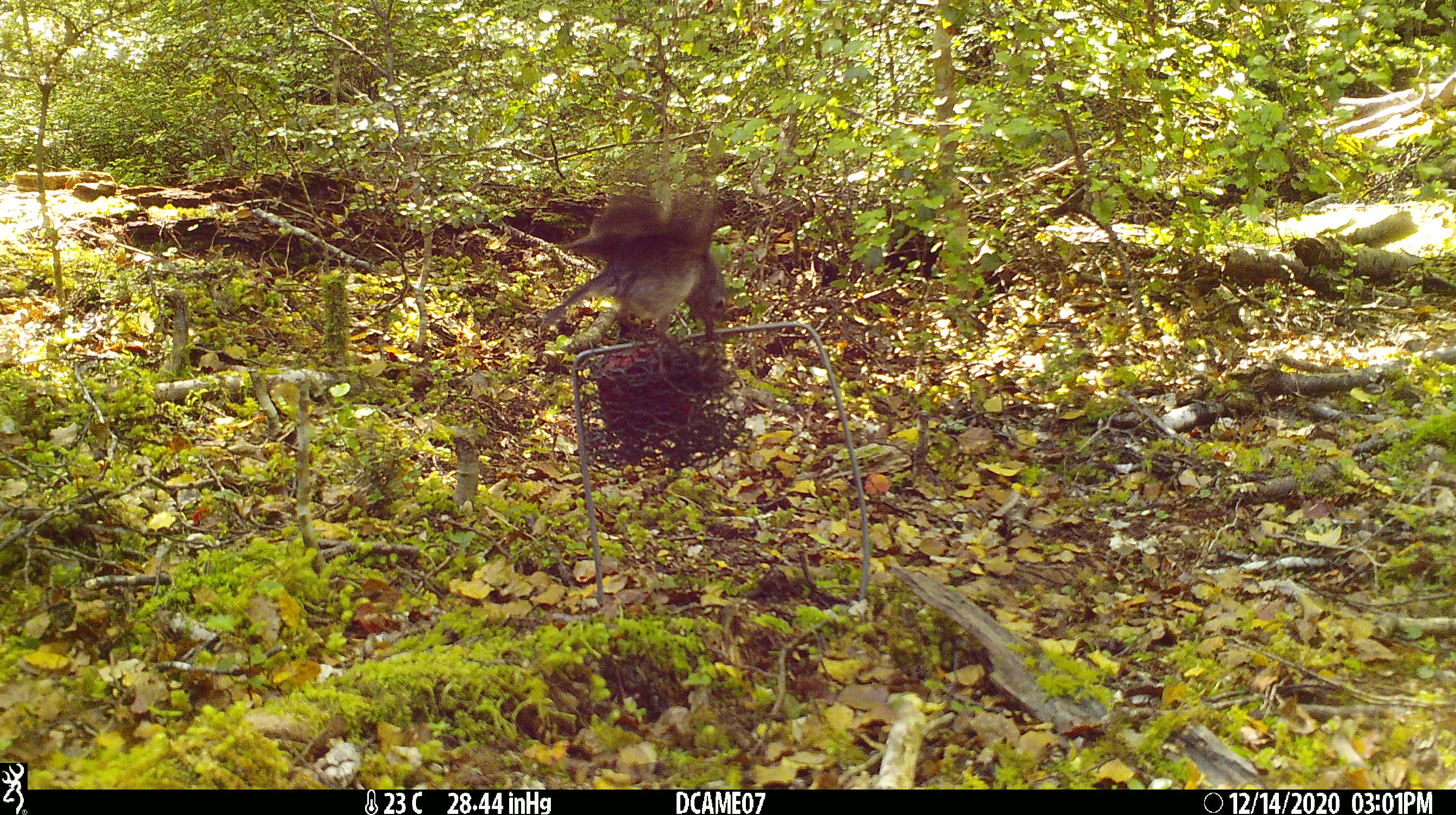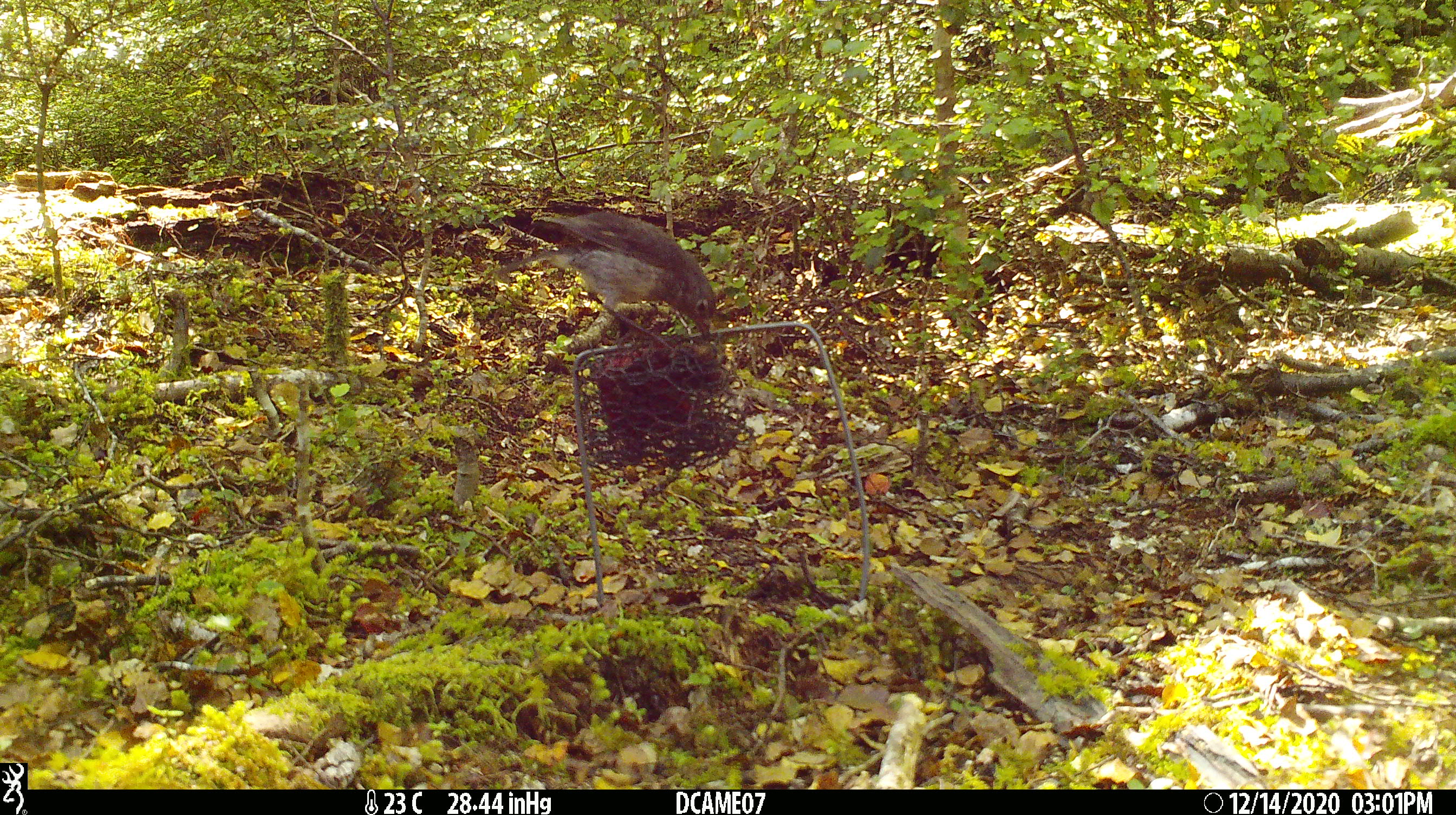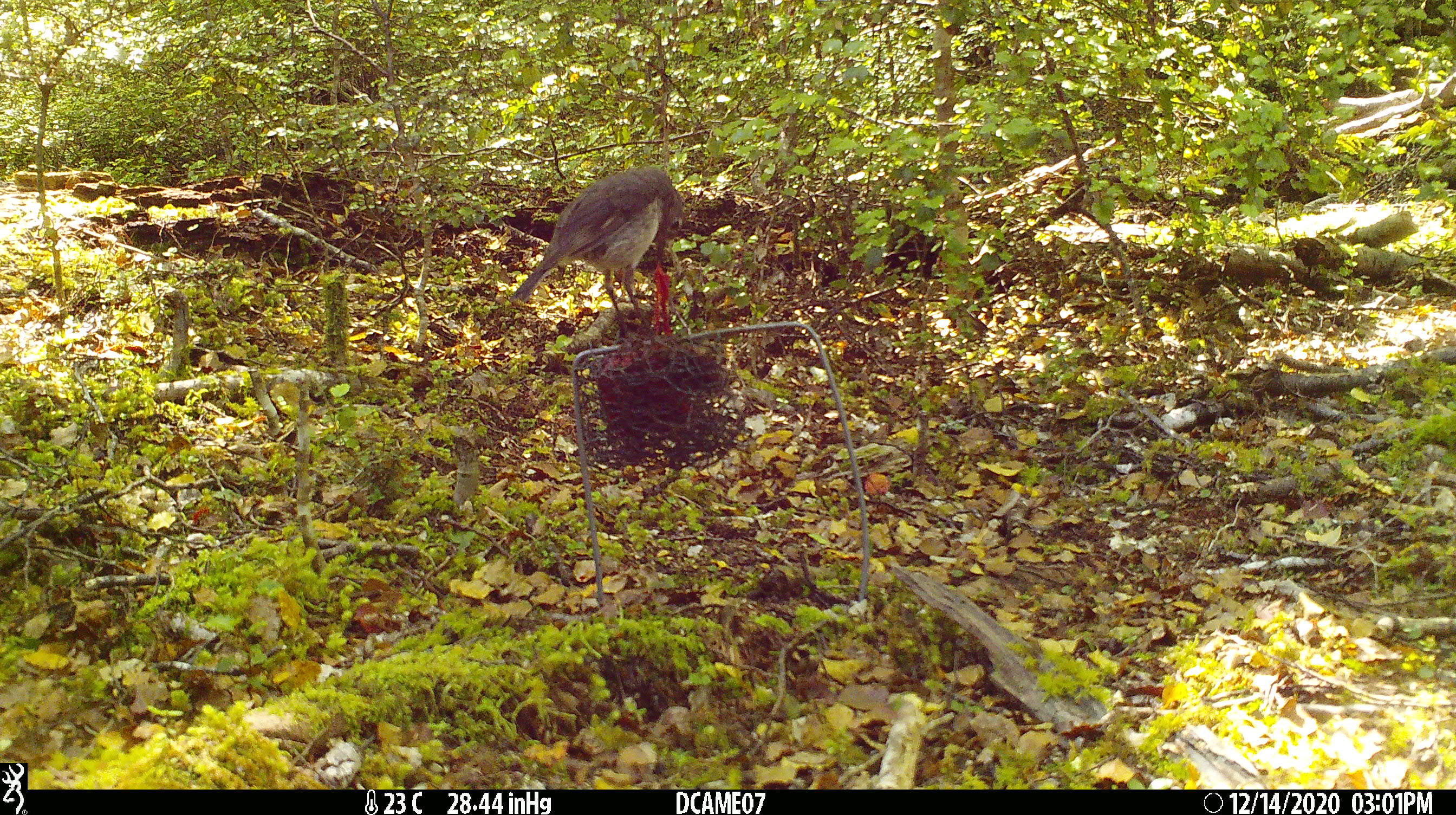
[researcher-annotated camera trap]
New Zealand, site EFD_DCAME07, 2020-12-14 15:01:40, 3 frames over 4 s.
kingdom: Animalia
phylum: Chordata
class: Aves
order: Passeriformes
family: Petroicidae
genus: Petroica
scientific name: Petroica australis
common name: new zealand robin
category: robin